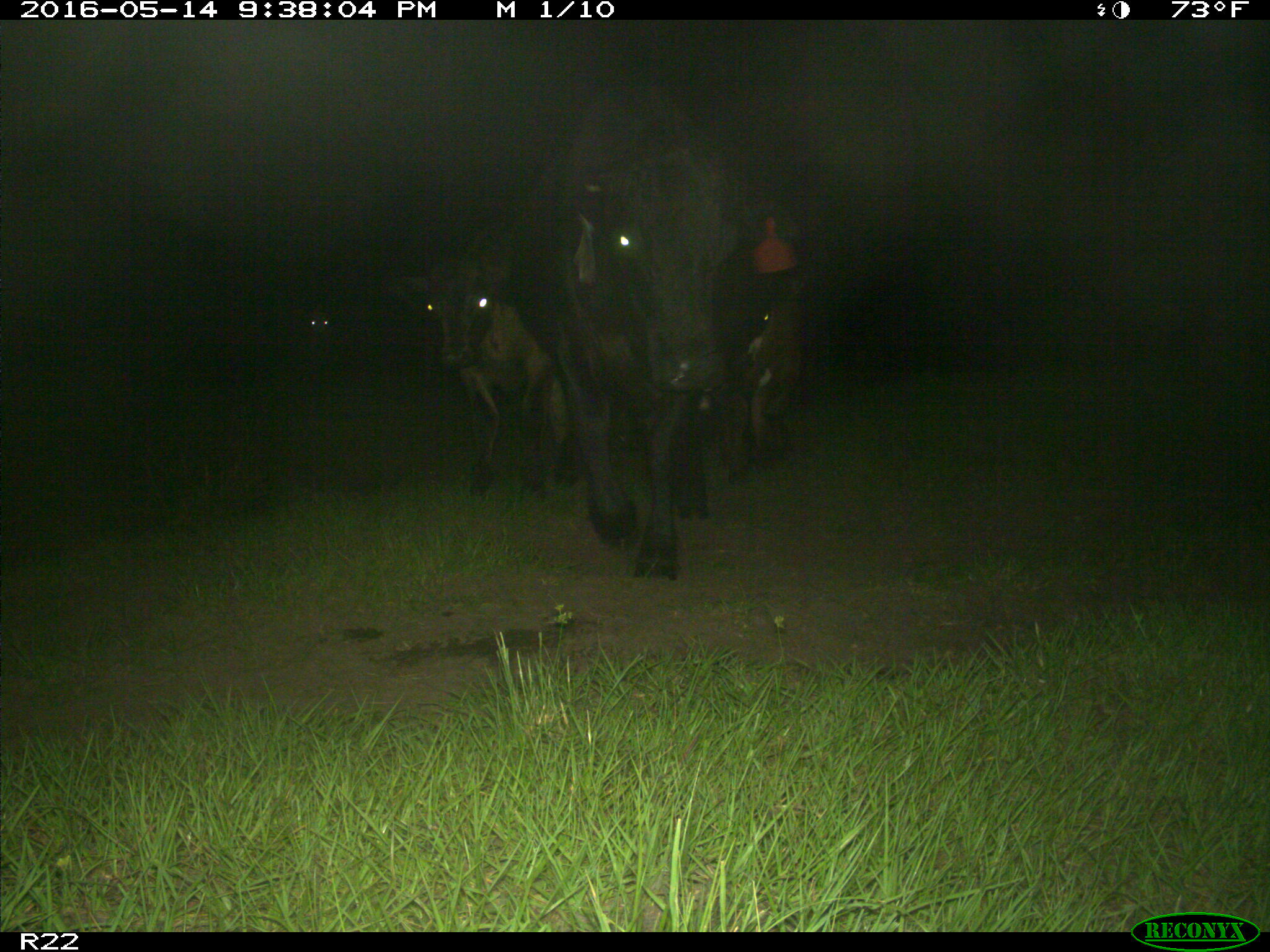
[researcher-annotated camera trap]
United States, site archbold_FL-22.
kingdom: Animalia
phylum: Chordata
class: Mammalia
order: Artiodactyla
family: Bovidae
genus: Bos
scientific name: Bos taurus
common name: domestic cow